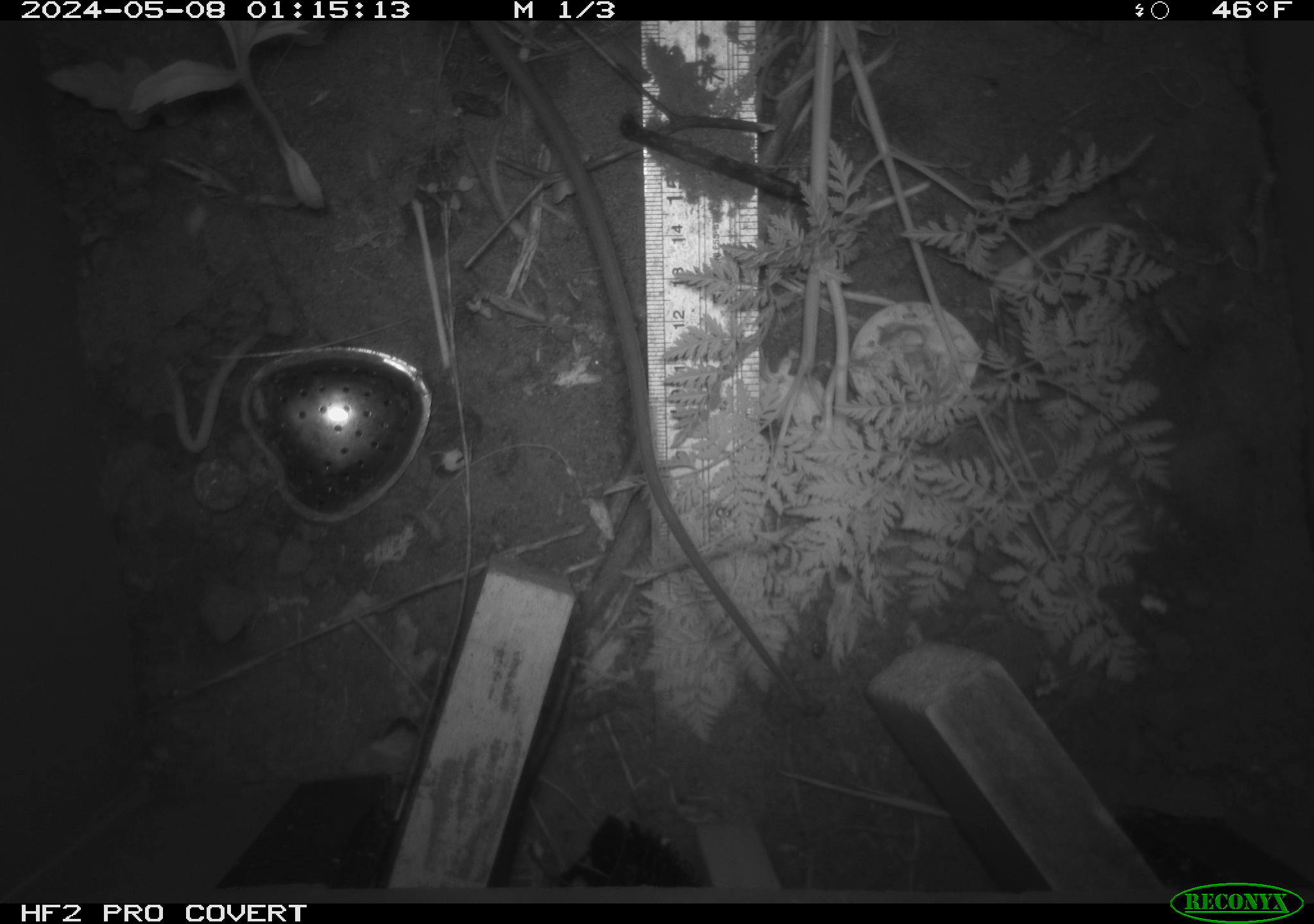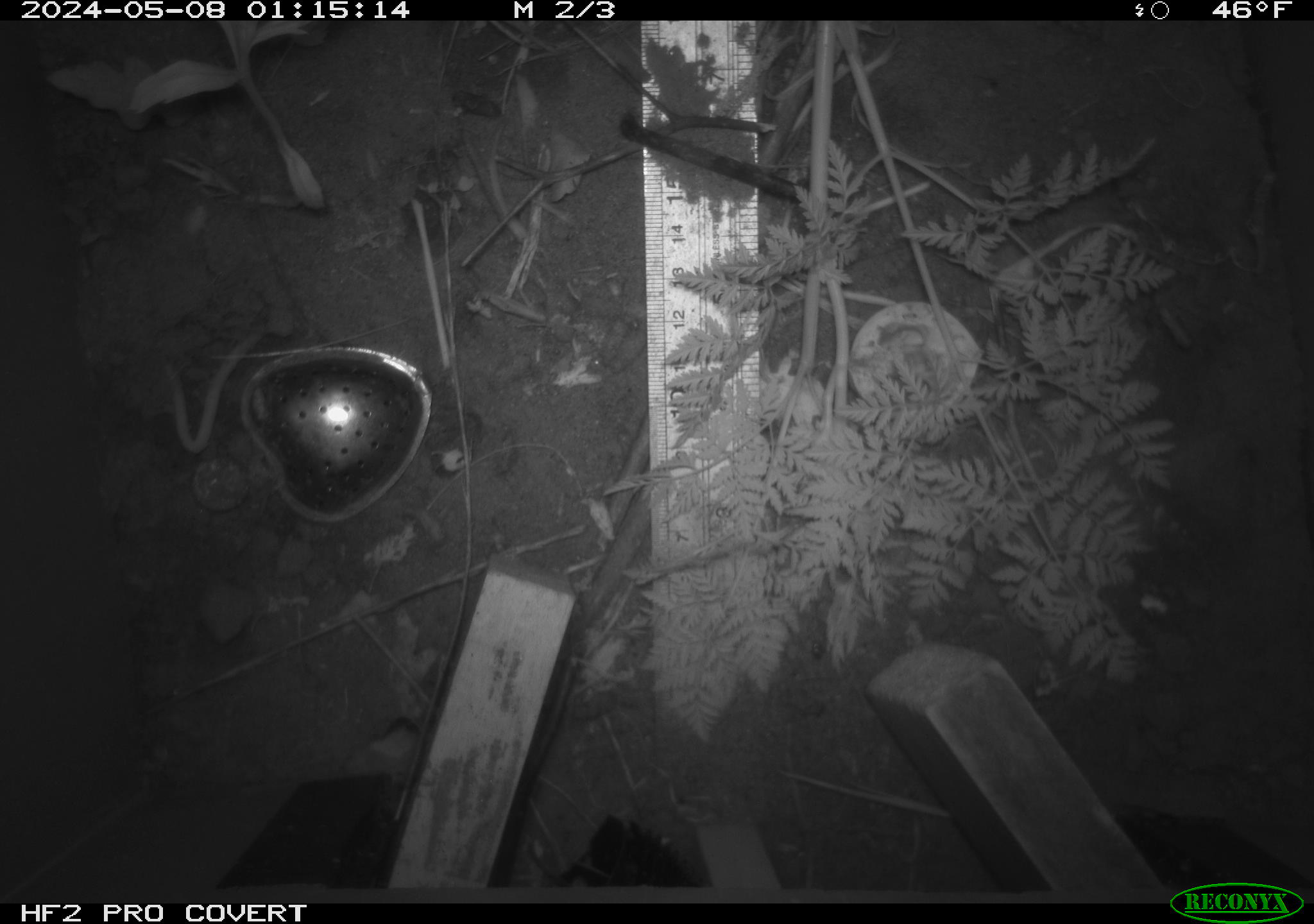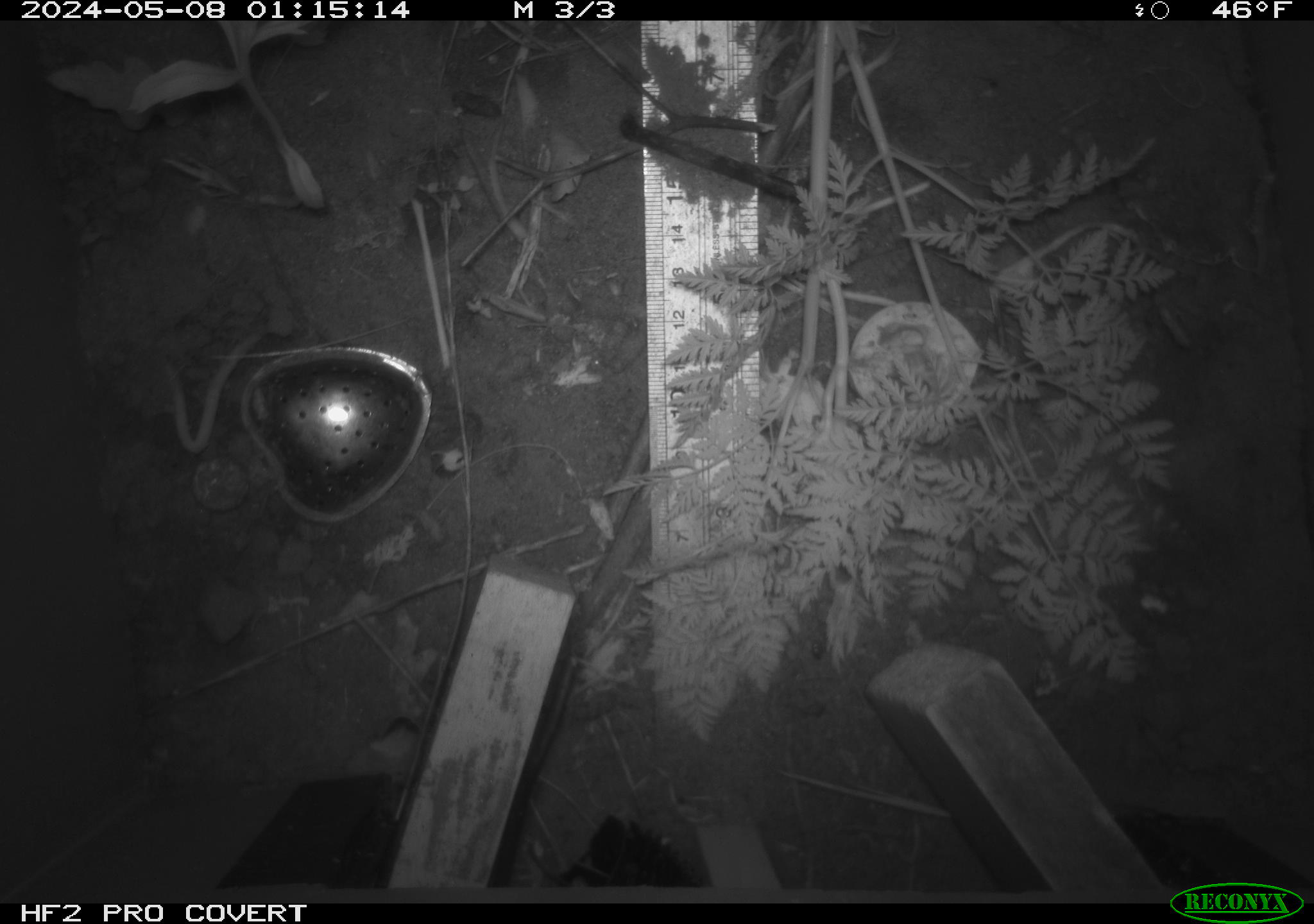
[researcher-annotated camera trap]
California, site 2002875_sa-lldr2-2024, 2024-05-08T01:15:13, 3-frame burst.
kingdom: Animalia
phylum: Chordata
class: Mammalia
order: Rodentia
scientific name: Rodentia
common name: rodent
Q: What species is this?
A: Rodent (Rodentia).